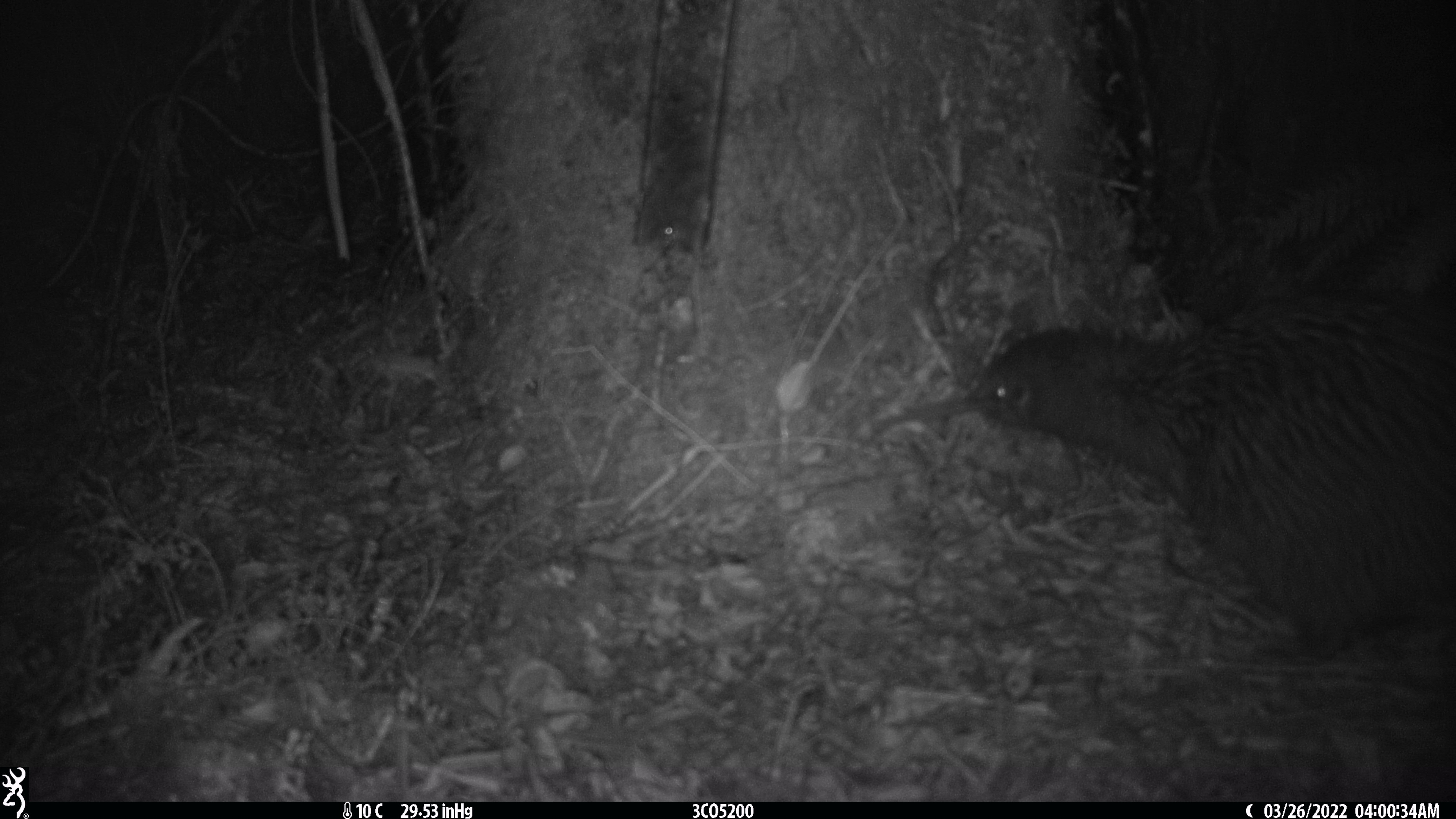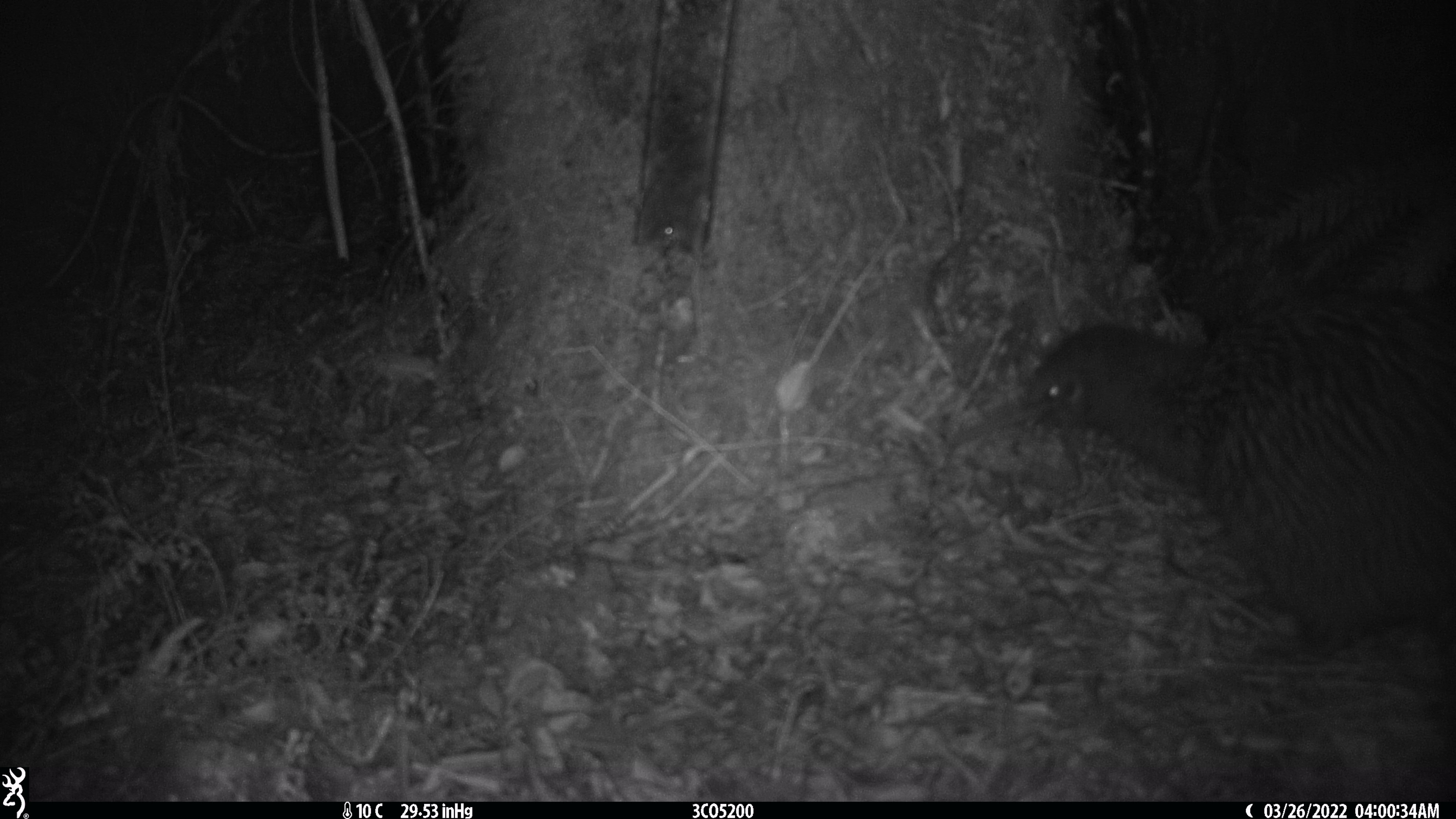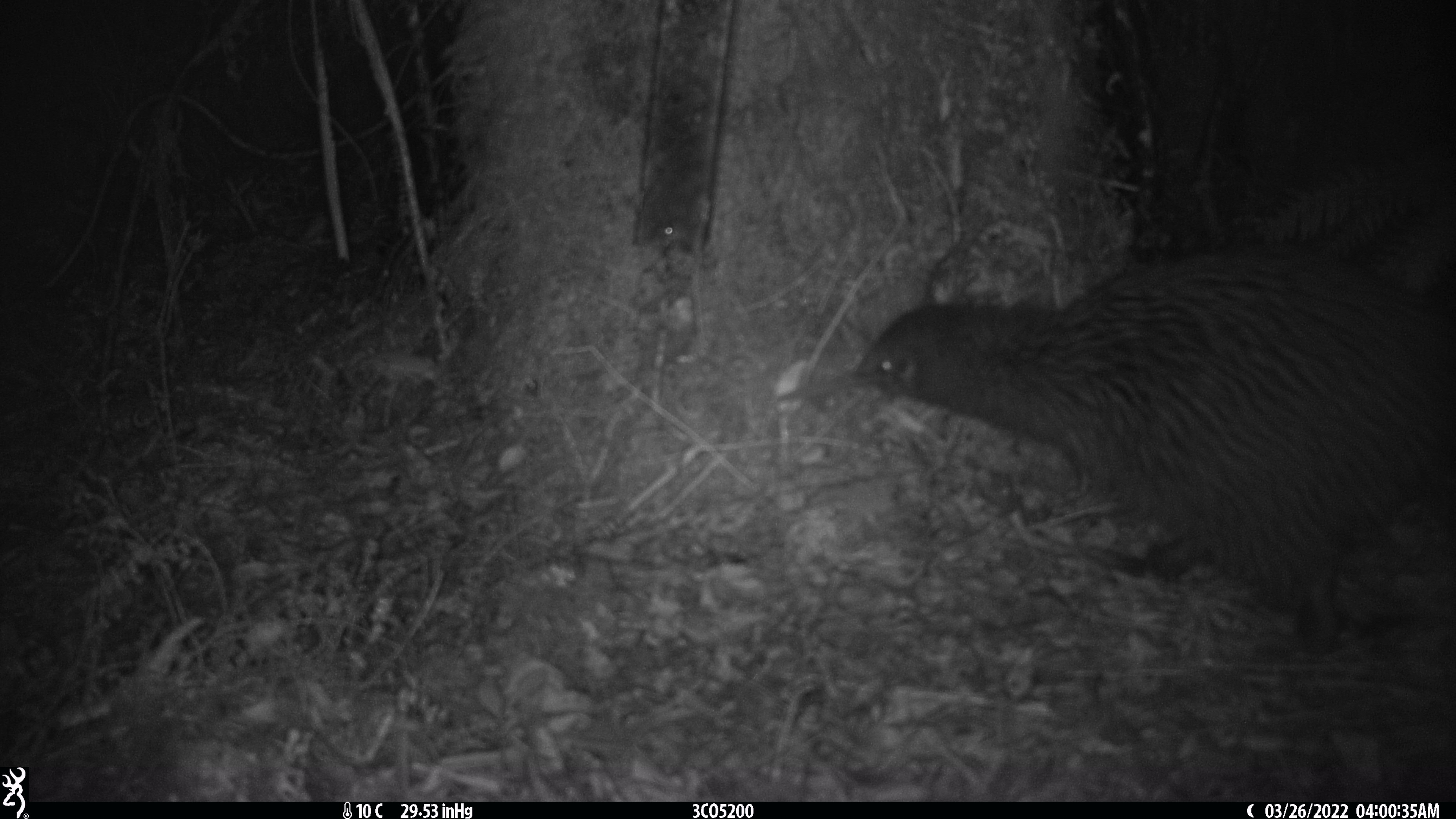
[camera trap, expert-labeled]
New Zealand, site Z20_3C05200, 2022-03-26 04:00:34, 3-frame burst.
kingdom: Animalia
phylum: Chordata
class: Aves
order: Apterygiformes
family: Apterygidae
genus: Apteryx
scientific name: Apteryx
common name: kiwi